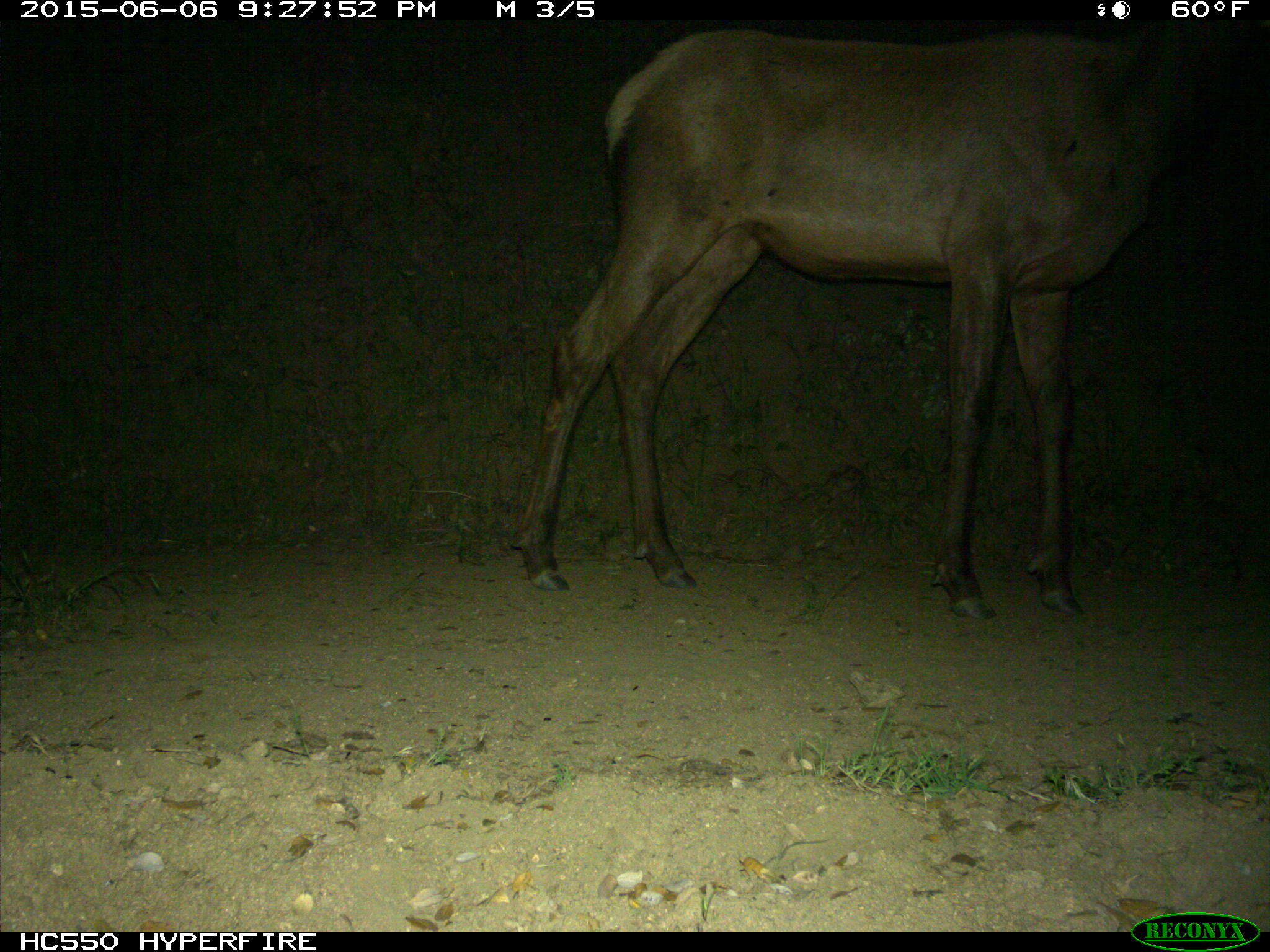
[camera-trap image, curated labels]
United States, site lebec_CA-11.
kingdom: Animalia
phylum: Chordata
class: Mammalia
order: Artiodactyla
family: Cervidae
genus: Cervus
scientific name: Cervus canadensis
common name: elk